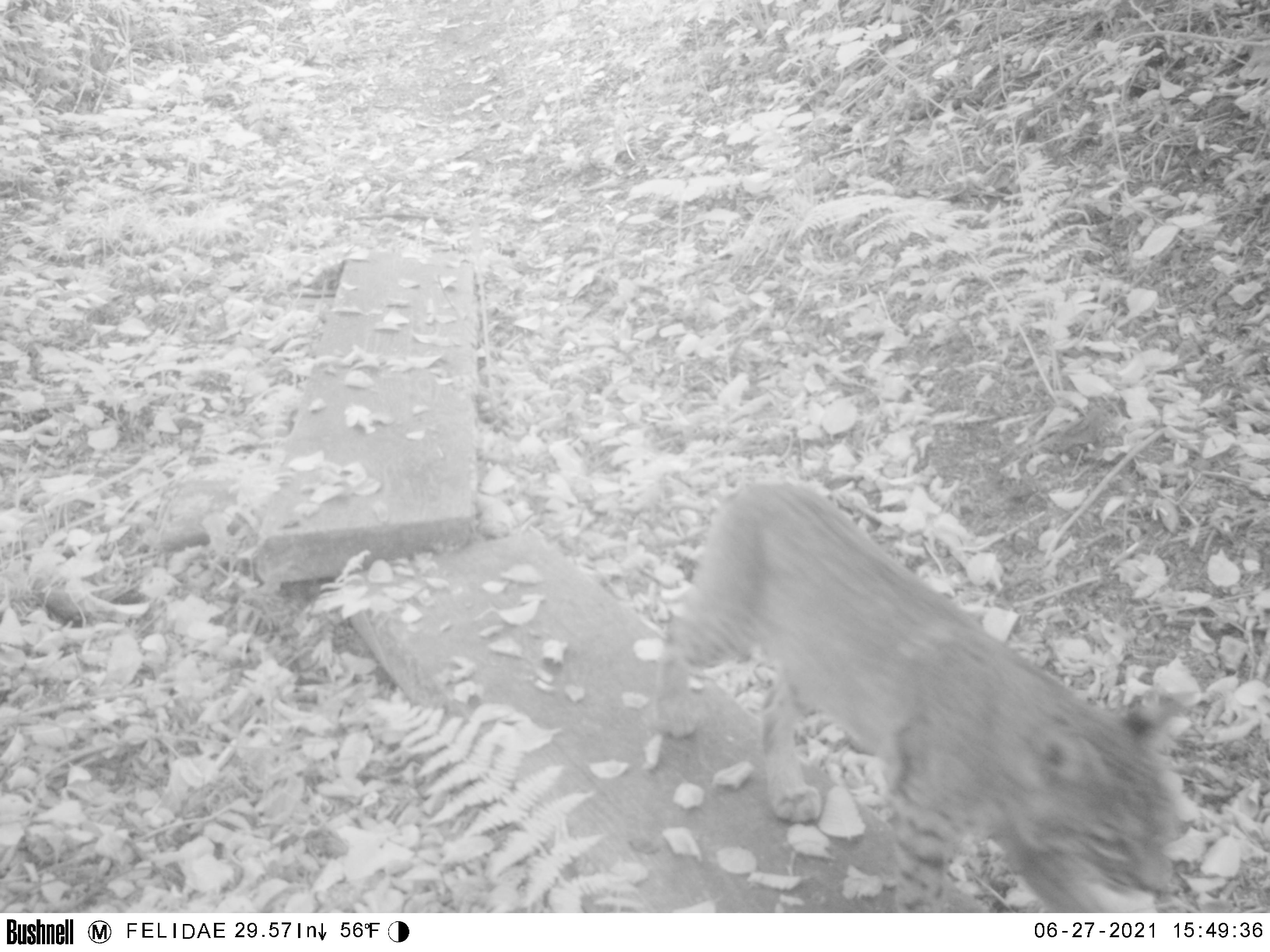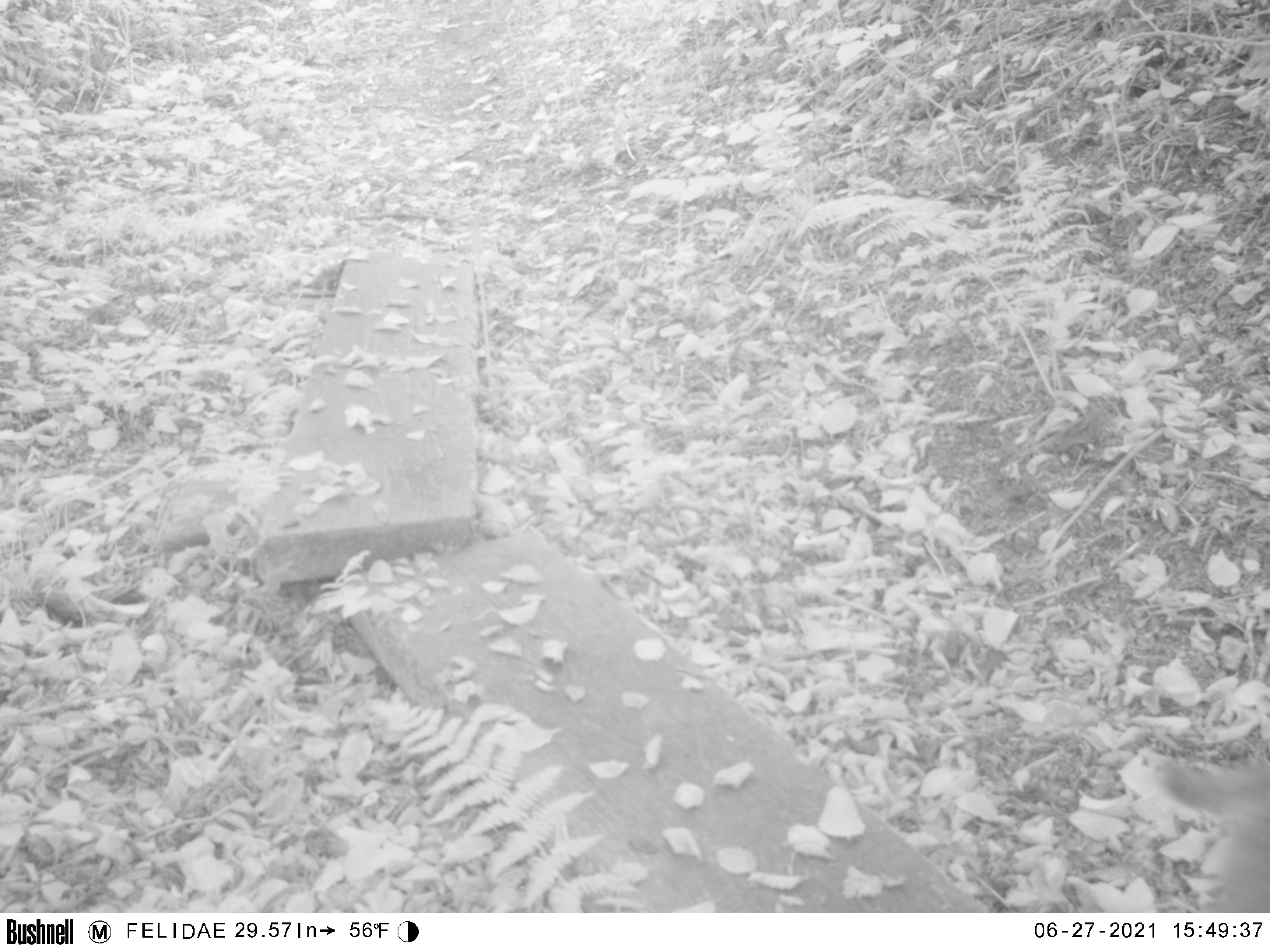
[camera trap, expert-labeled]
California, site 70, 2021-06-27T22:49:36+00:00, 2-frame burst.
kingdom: Animalia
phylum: Chordata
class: Mammalia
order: Carnivora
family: Felidae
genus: Lynx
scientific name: Lynx rufus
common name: bobcat